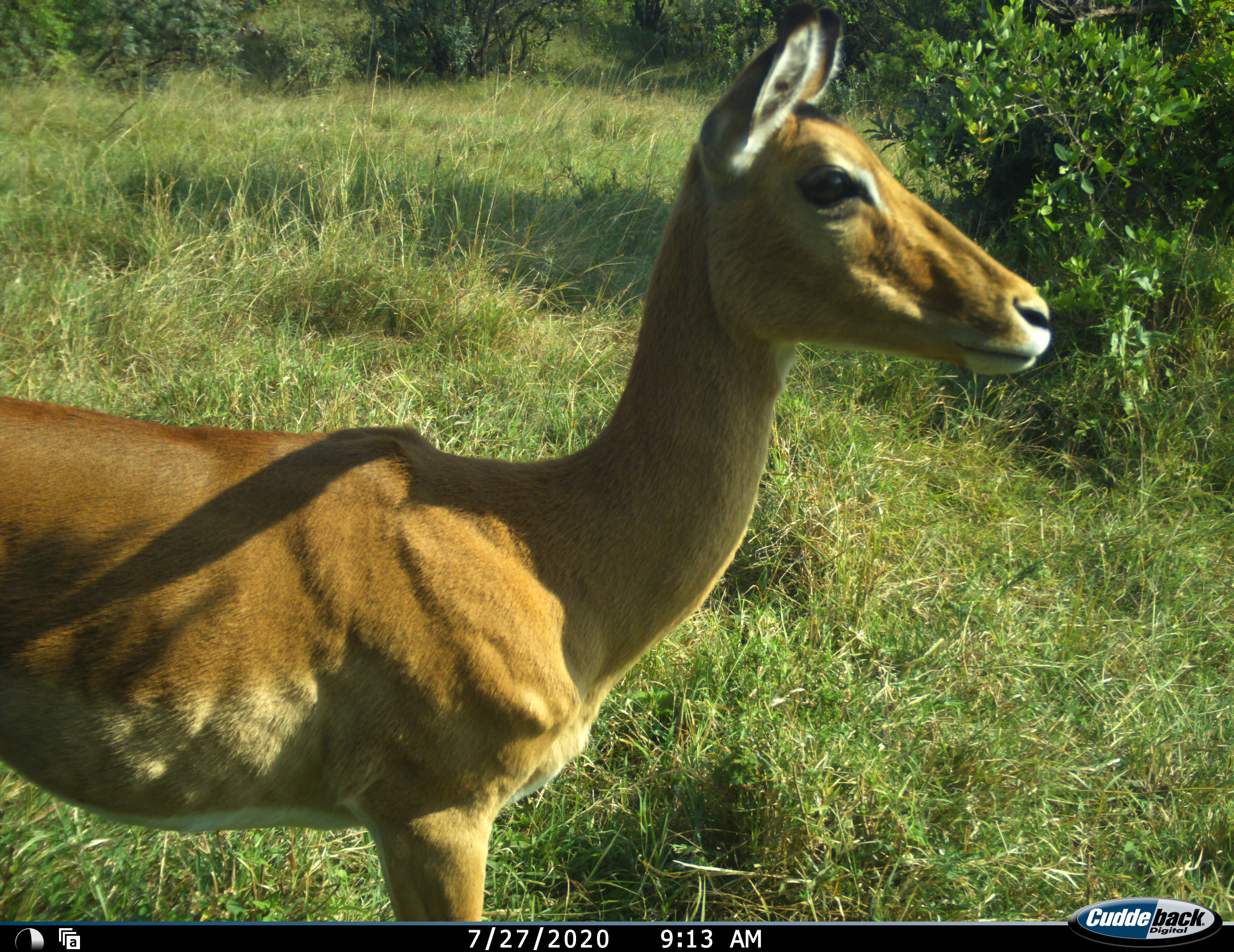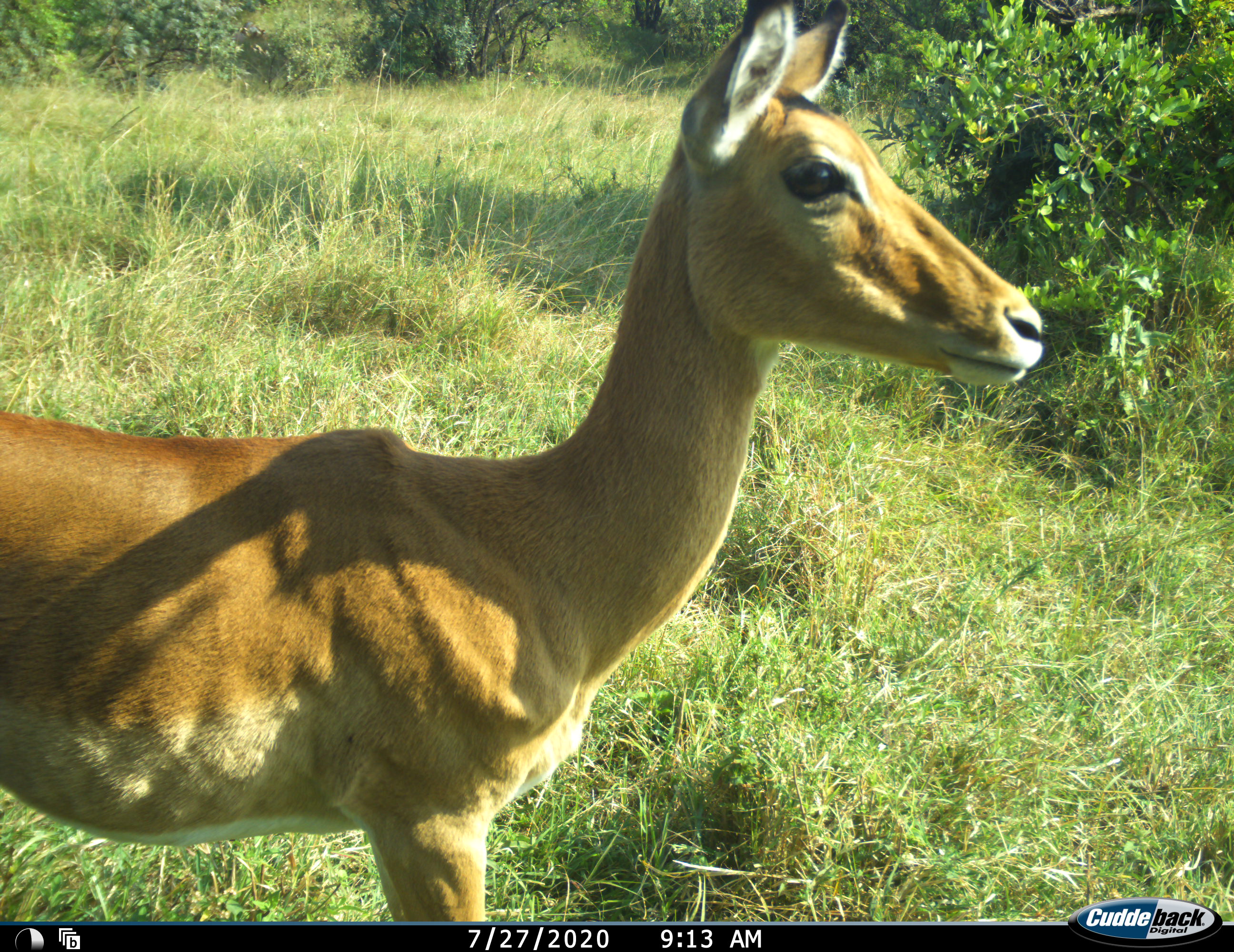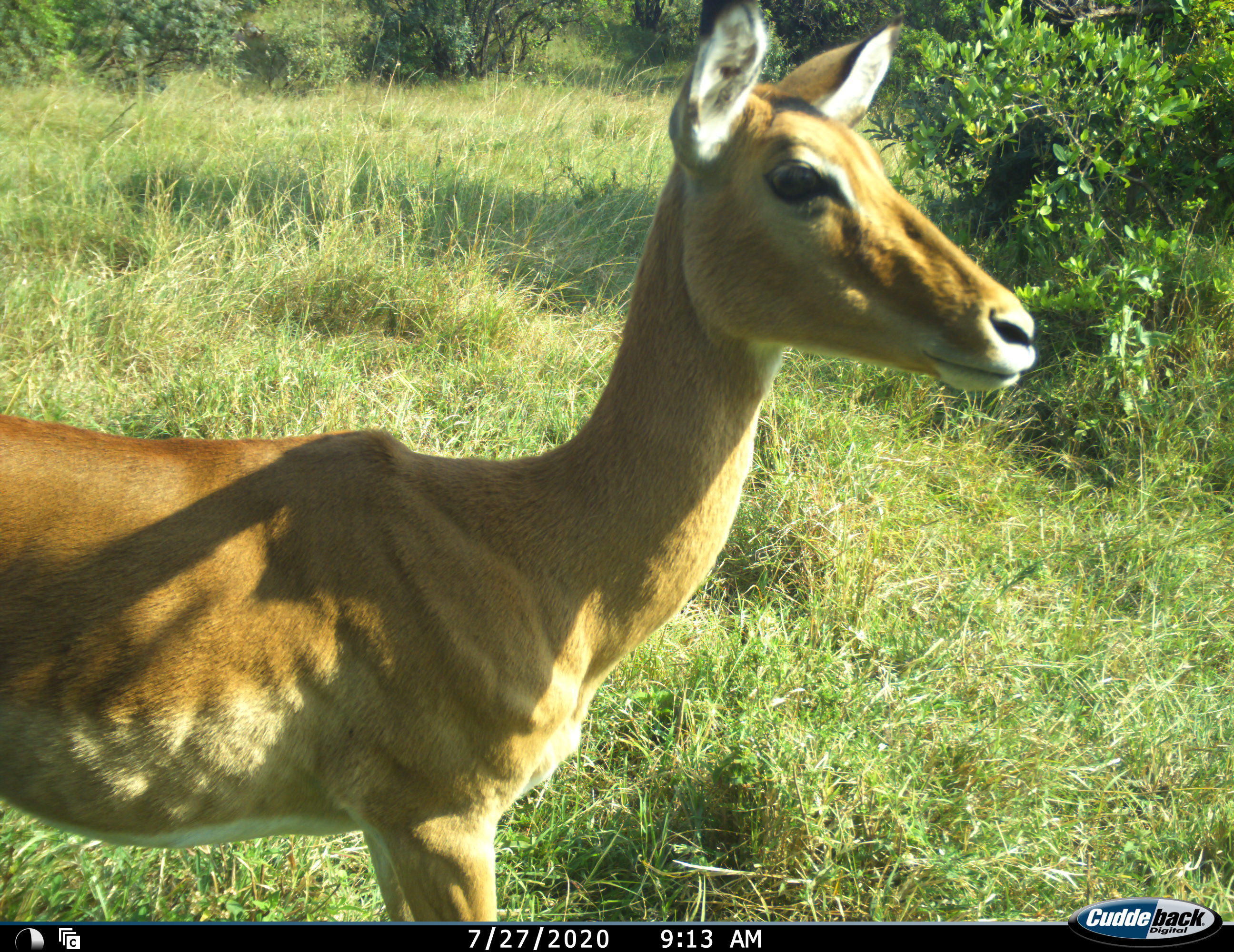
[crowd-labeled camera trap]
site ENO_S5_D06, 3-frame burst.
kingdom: Animalia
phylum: Chordata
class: Mammalia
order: Artiodactyla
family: Bovidae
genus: Aepyceros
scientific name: Aepyceros melampus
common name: impala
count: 1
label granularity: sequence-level